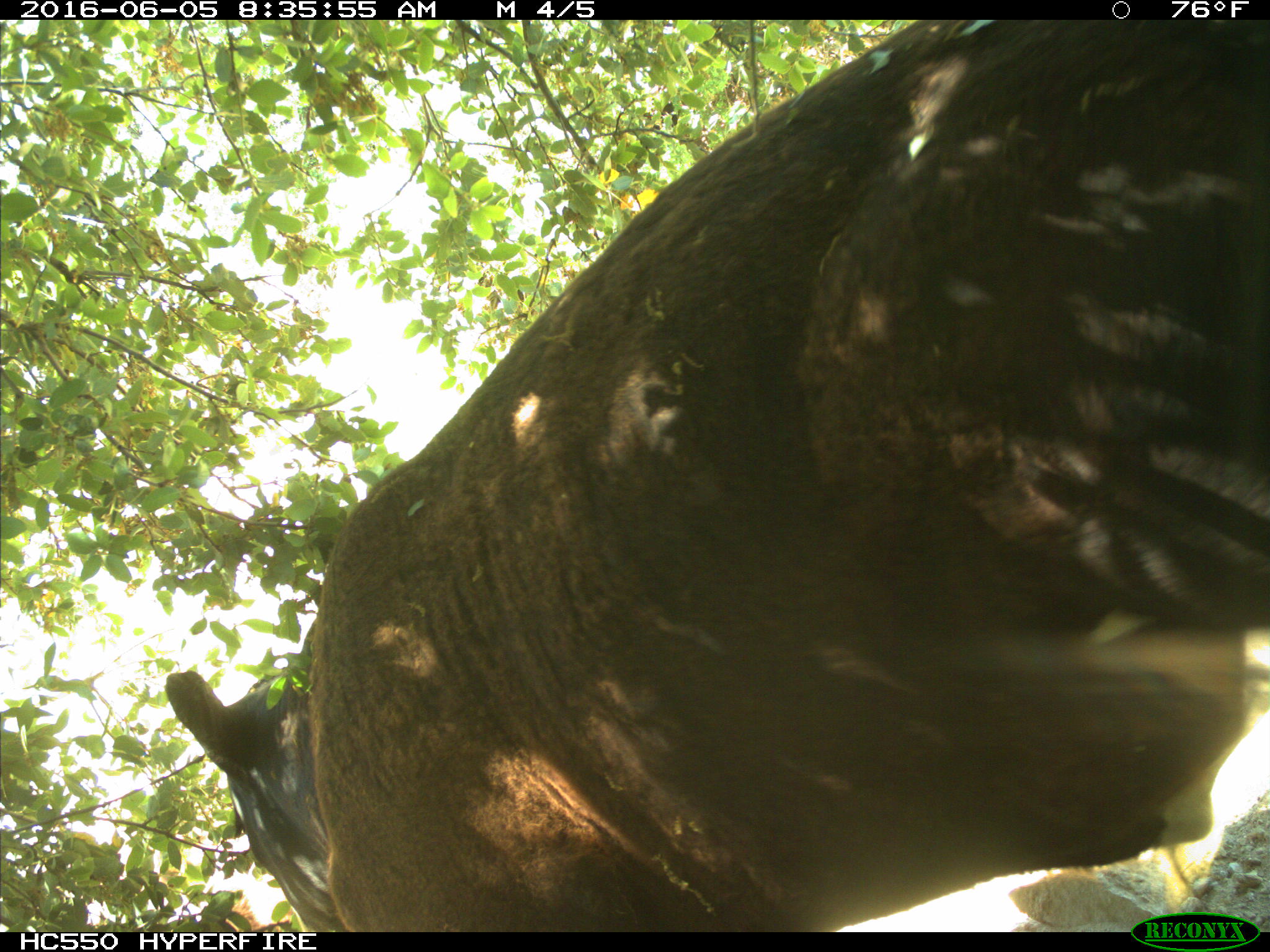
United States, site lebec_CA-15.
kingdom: Animalia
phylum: Chordata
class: Mammalia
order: Artiodactyla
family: Bovidae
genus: Bos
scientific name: Bos taurus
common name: domestic cow